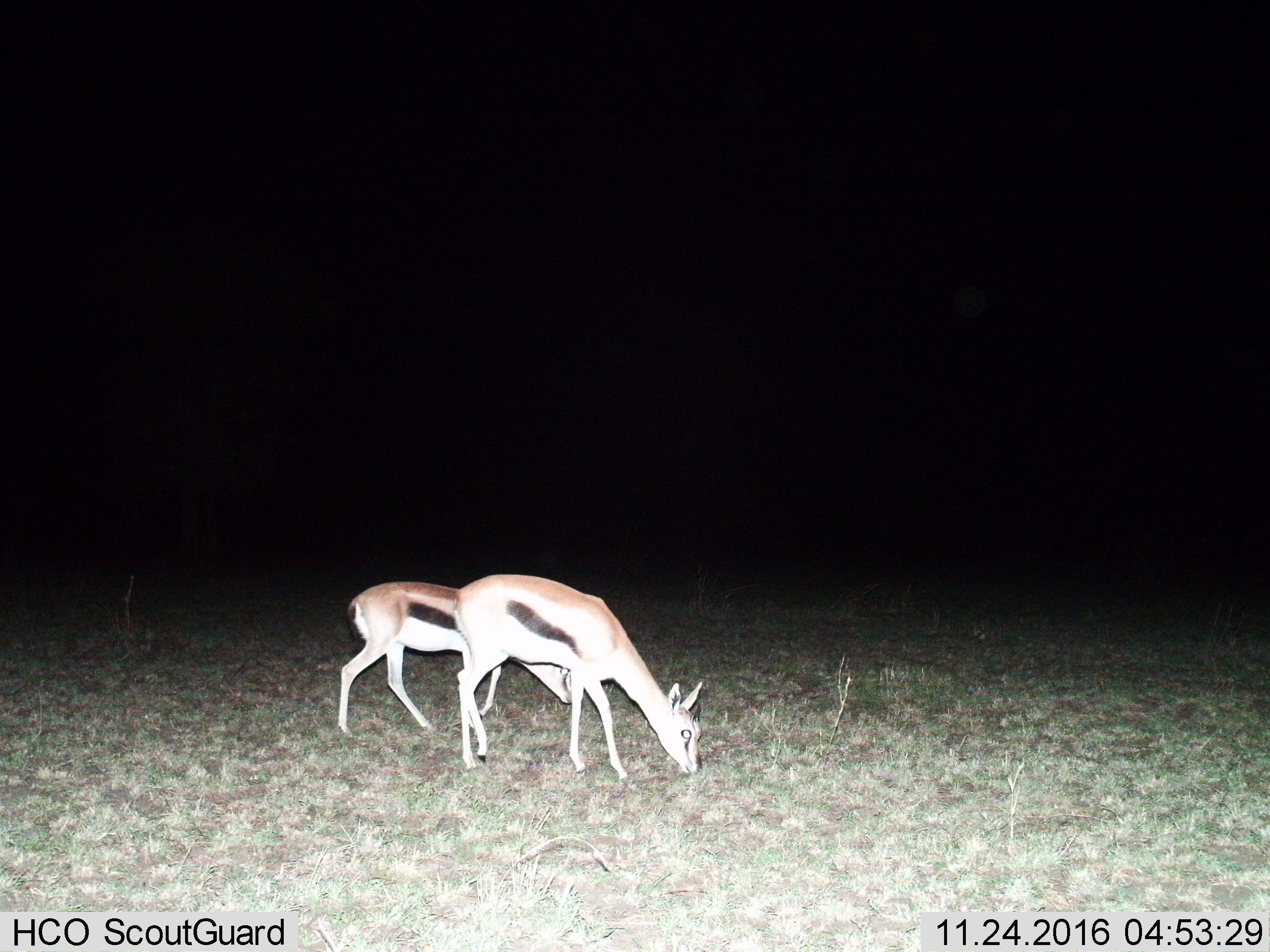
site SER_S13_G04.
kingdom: Animalia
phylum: Chordata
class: Mammalia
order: Artiodactyla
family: Bovidae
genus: Eudorcas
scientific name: Eudorcas thomsonii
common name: thomson's gazelle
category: gazellethomsons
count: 2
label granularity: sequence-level